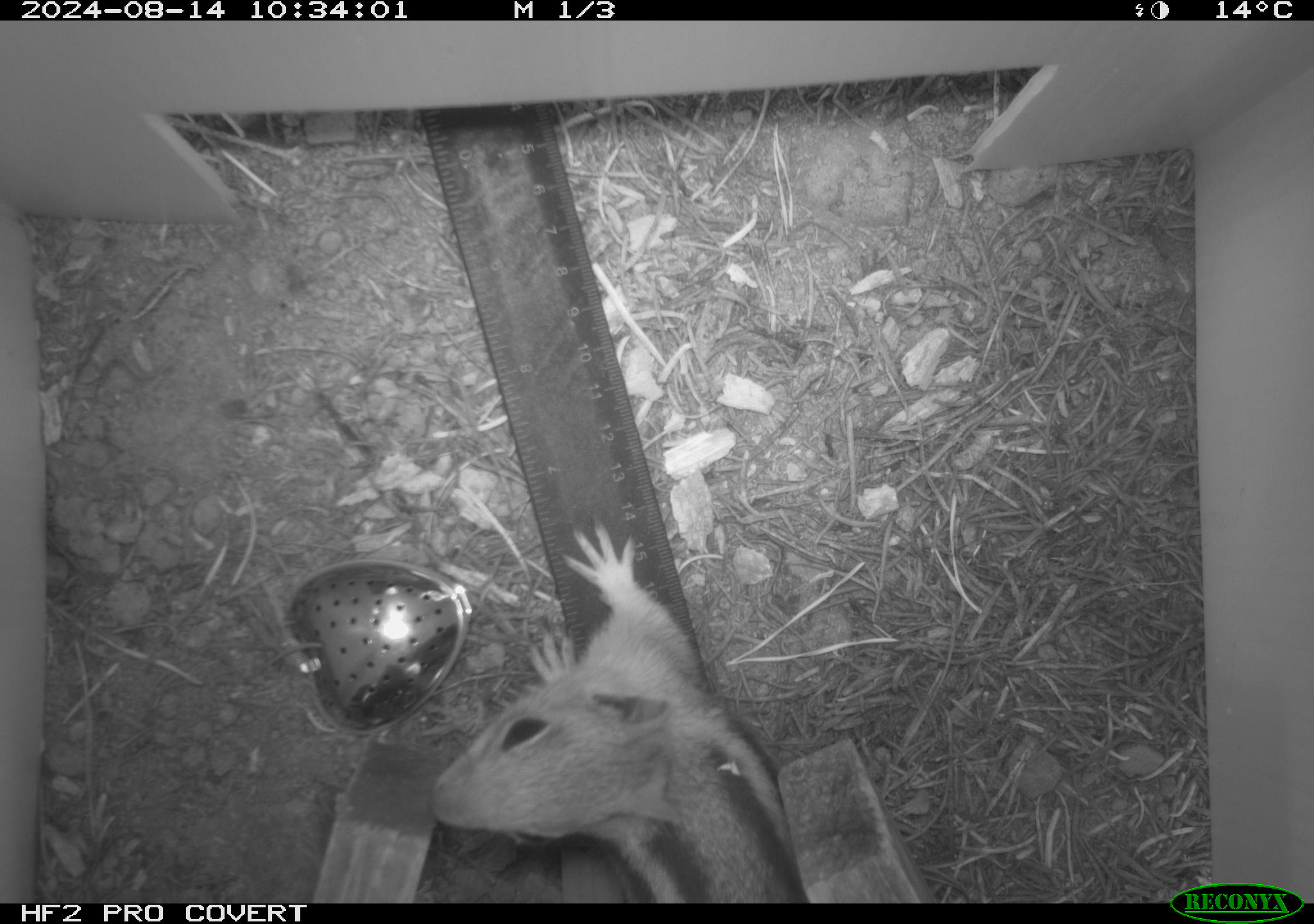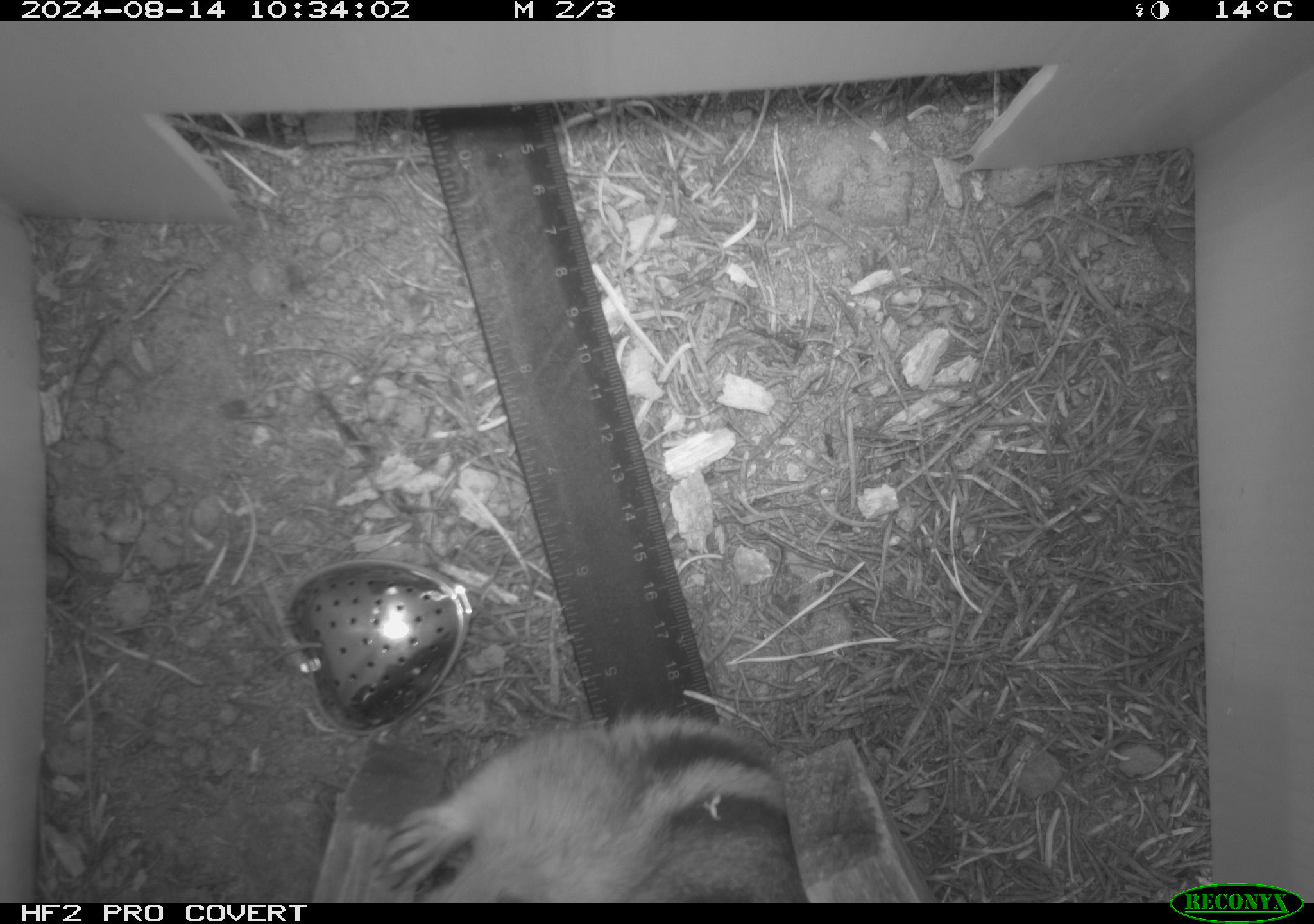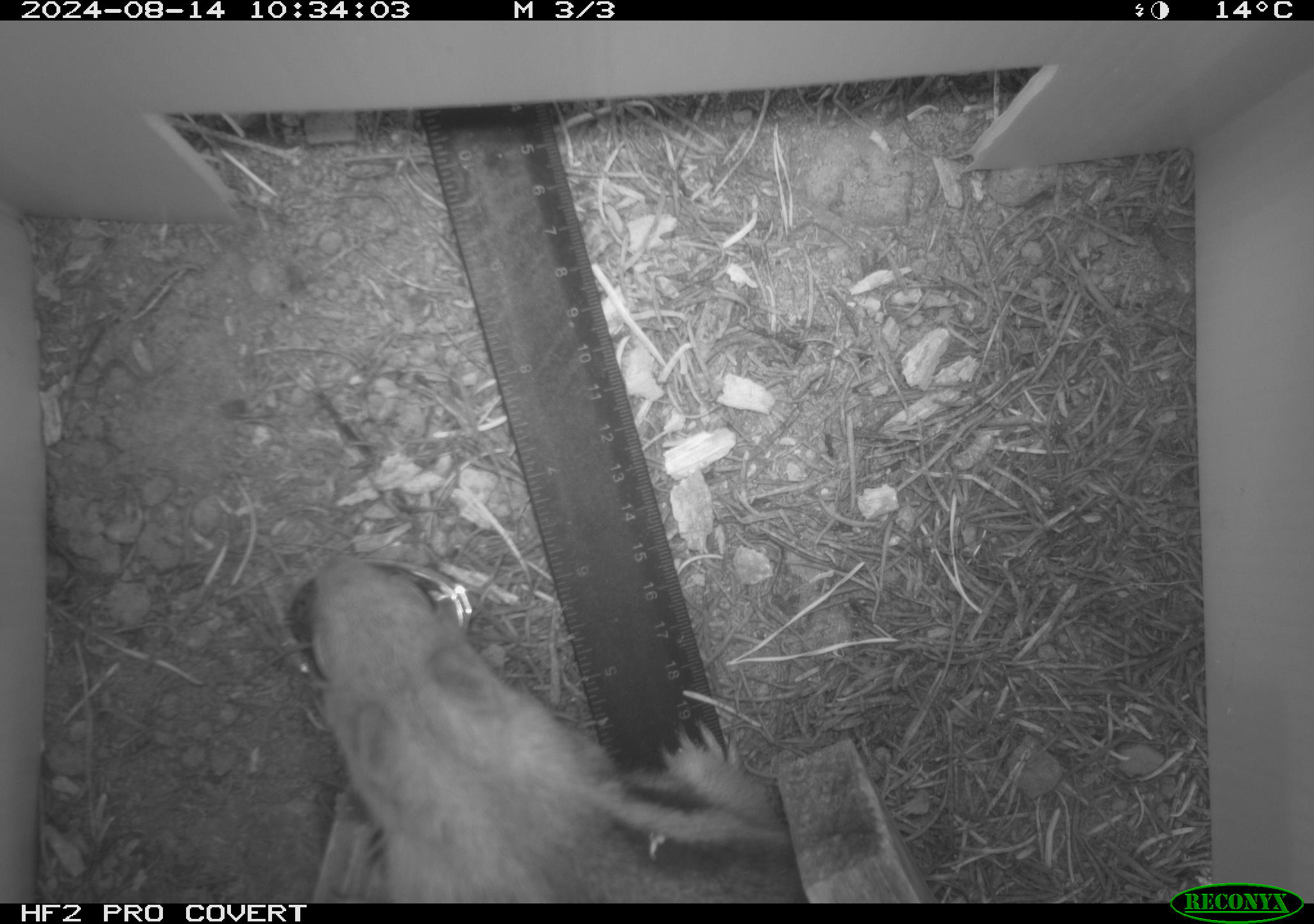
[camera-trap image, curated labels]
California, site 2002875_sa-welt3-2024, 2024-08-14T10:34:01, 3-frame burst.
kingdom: Animalia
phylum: Chordata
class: Mammalia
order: Rodentia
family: Sciuridae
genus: Callospermophilus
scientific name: Callospermophilus lateralis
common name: golden mantled ground squirrel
Golden mantled ground squirrel (Callospermophilus lateralis).